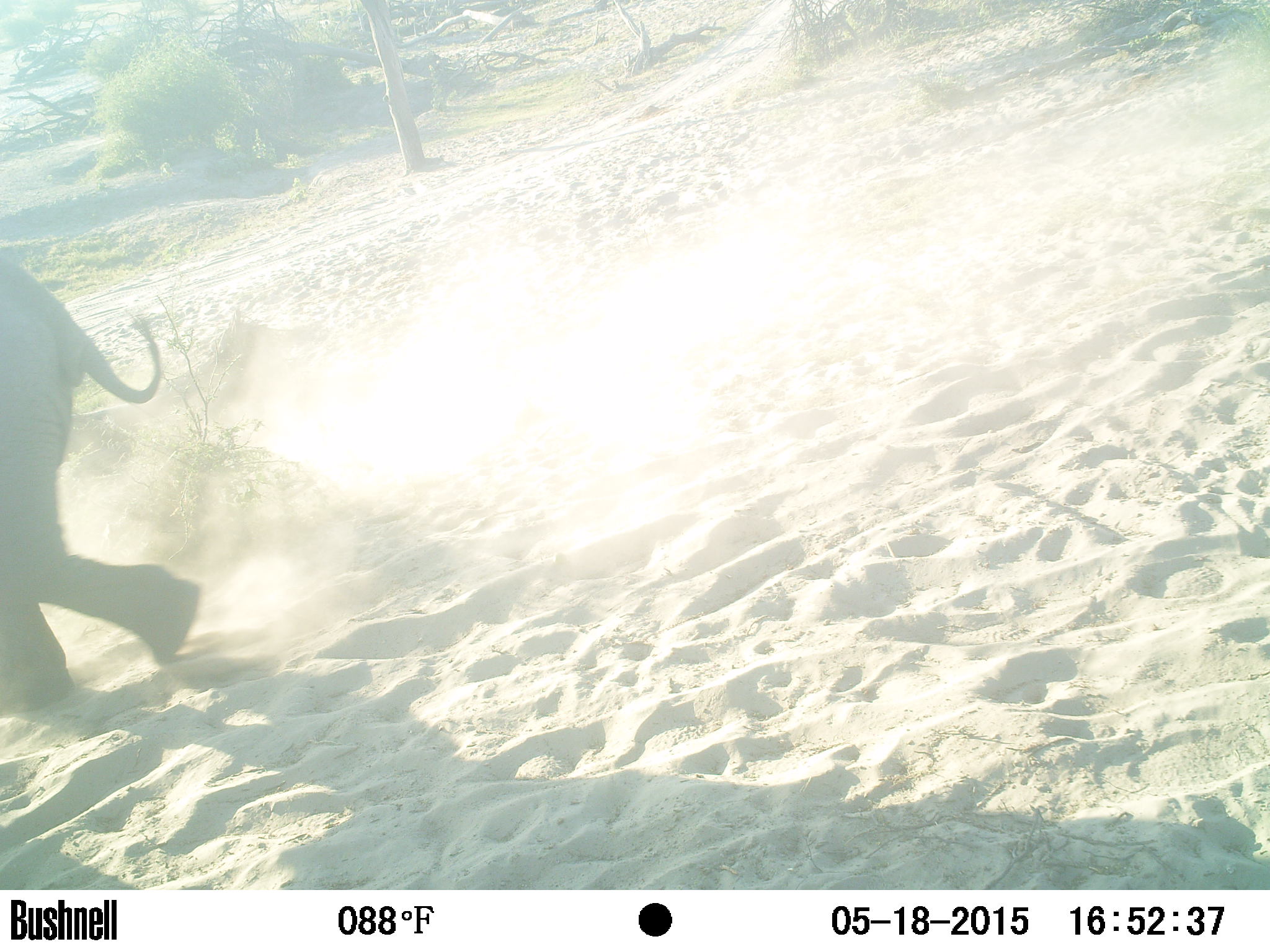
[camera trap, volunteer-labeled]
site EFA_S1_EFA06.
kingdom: Animalia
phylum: Chordata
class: Mammalia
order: Proboscidea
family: Elephantidae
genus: Loxodonta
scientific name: Loxodonta africana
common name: african bush elephant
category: elephant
Elephant (african bush elephant) (Loxodonta africana), count 1. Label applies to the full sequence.